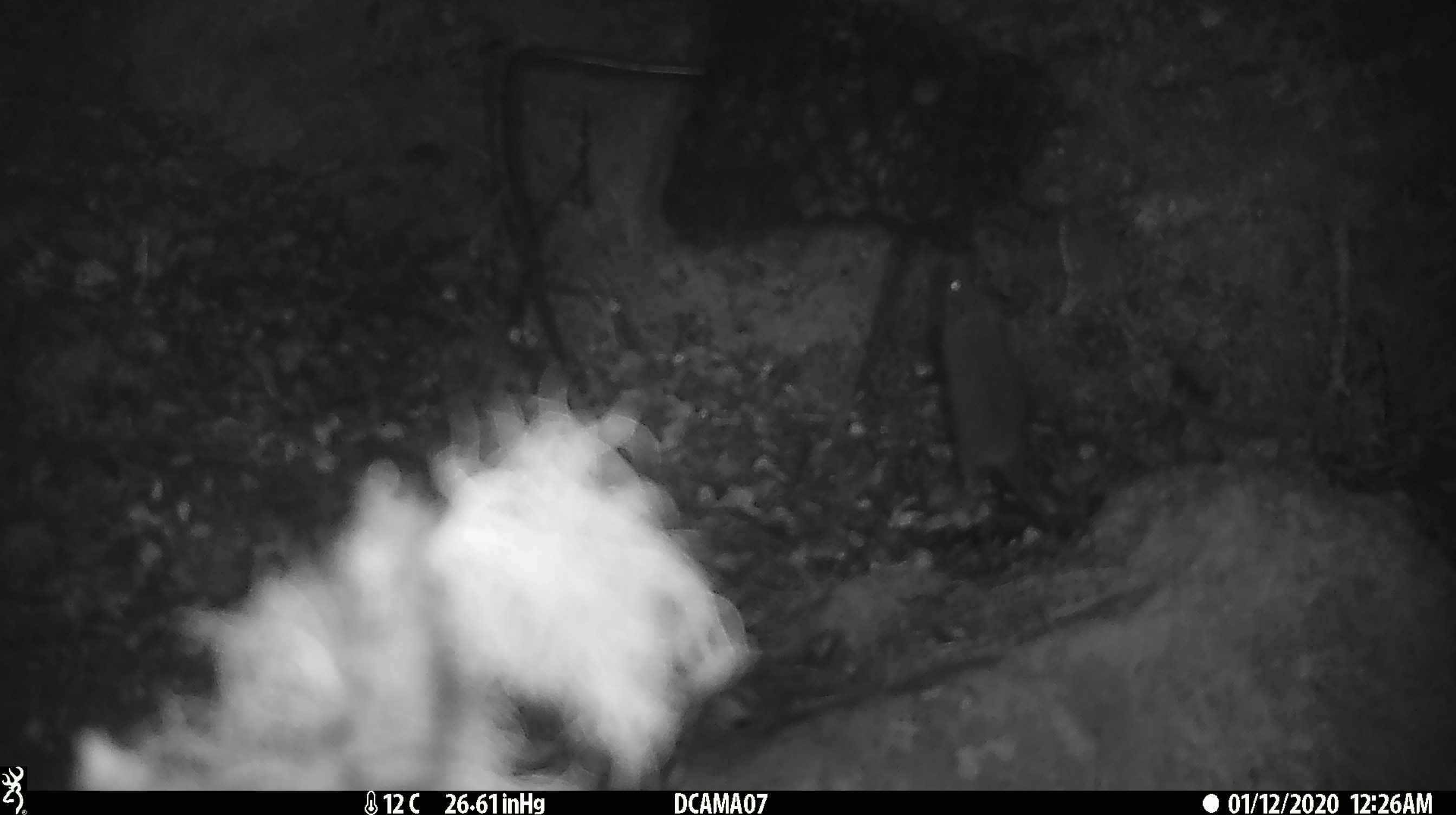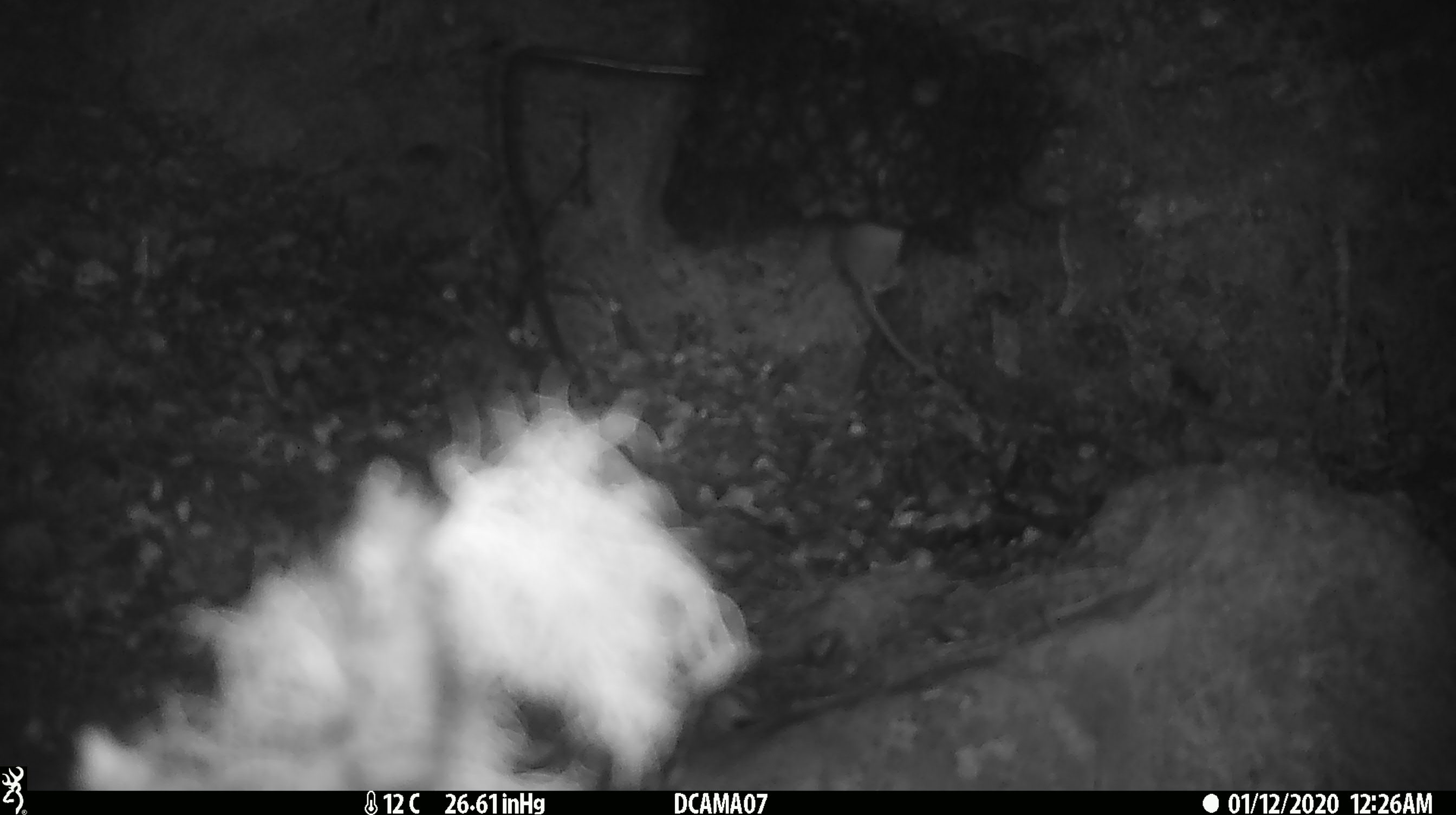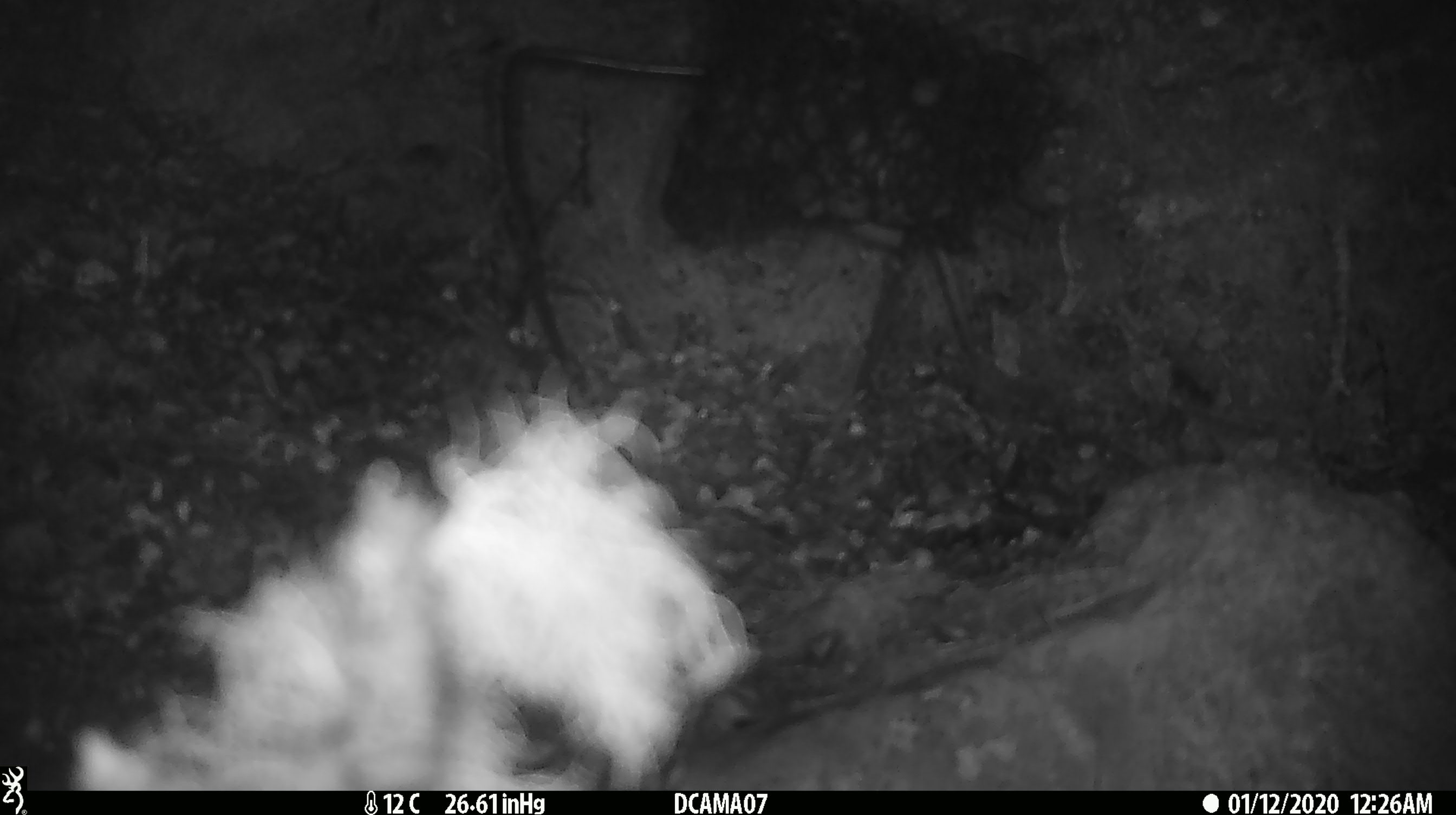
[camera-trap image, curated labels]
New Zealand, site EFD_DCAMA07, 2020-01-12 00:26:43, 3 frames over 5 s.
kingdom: Animalia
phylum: Chordata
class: Mammalia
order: Rodentia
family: Muridae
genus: Mus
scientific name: Mus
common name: mouse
Mouse (Mus).